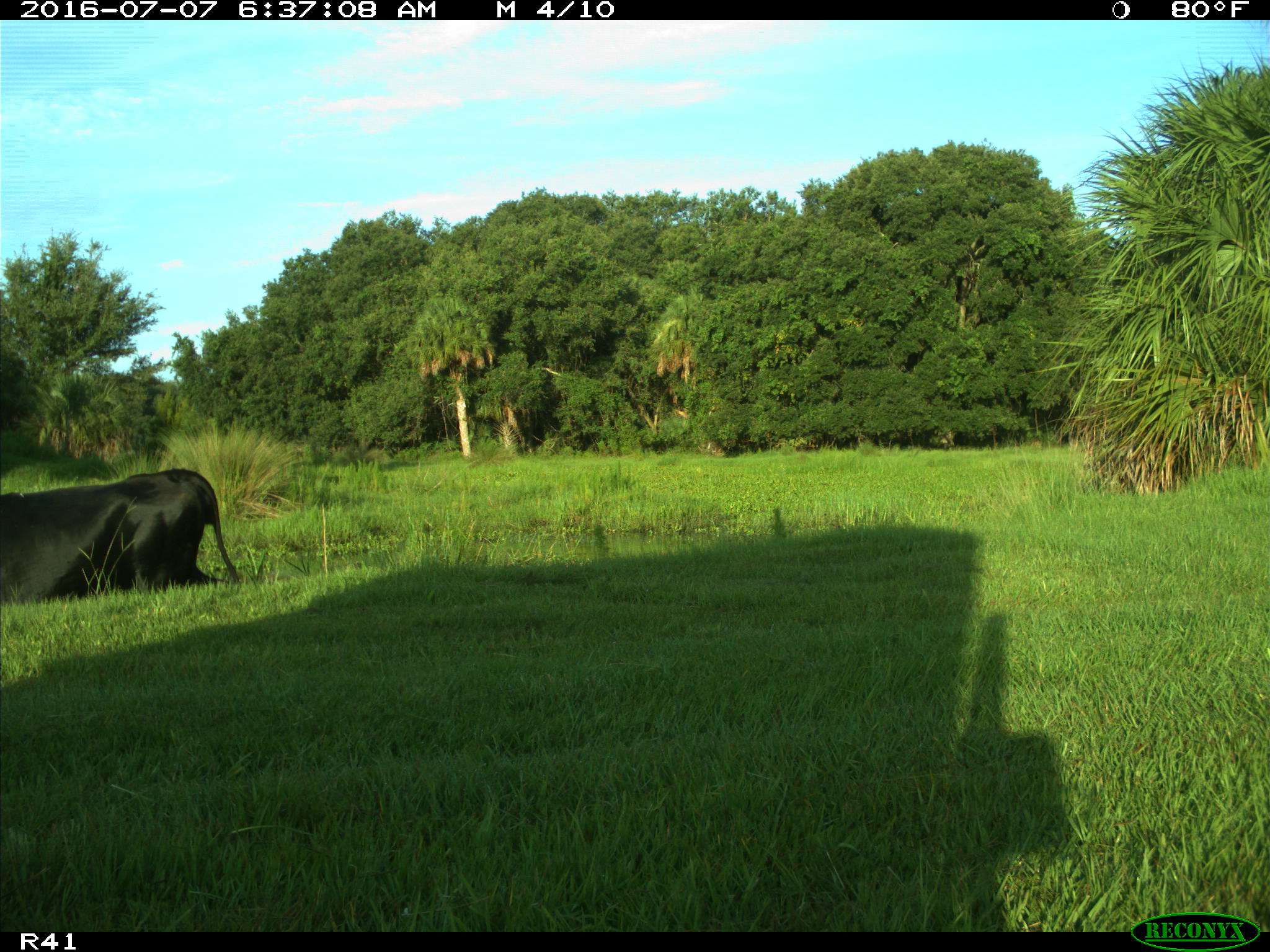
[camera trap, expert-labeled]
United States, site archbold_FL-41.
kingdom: Animalia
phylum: Chordata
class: Mammalia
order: Artiodactyla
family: Bovidae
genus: Bos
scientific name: Bos taurus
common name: domestic cow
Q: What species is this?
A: Bos taurus (domestic cow).